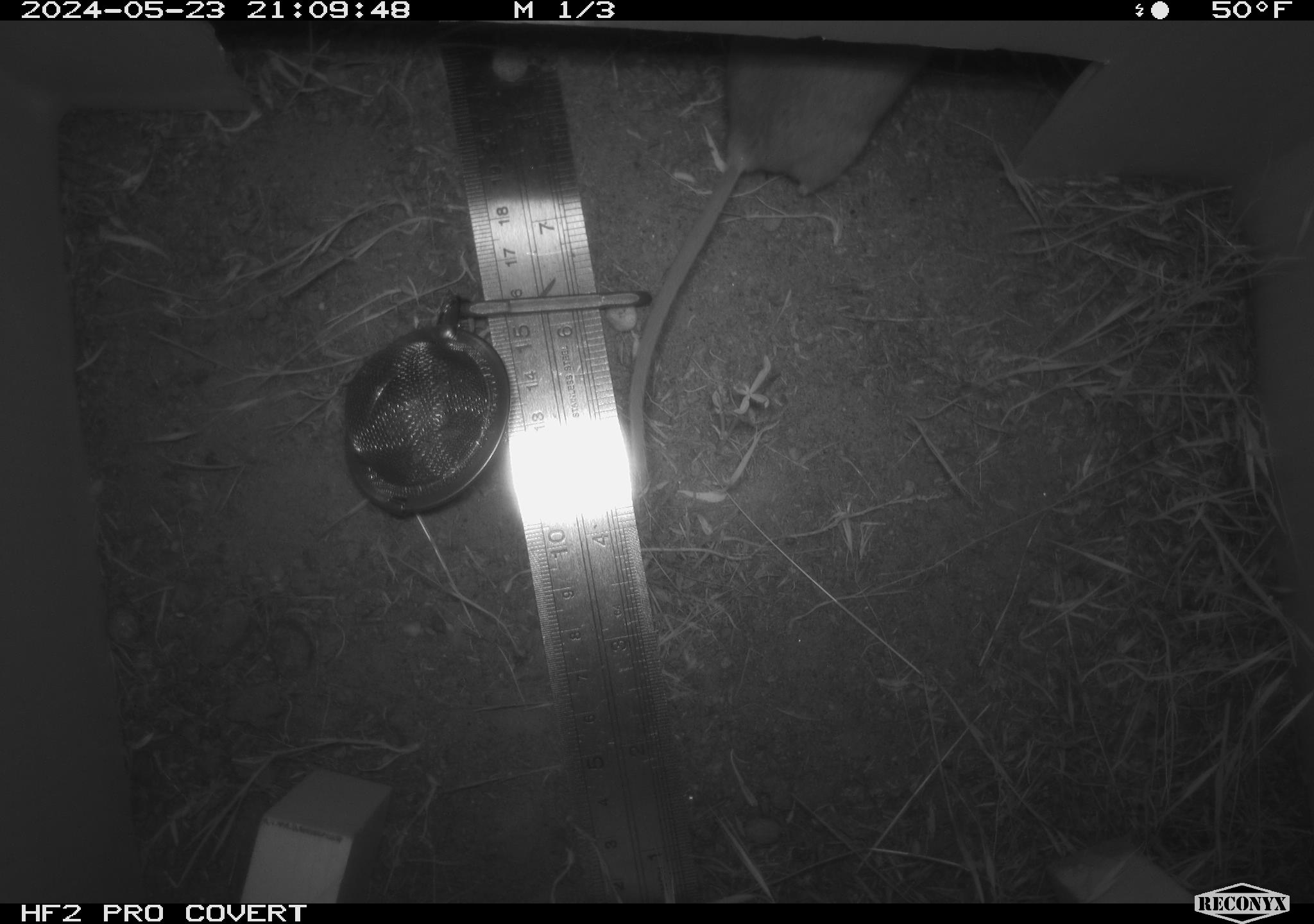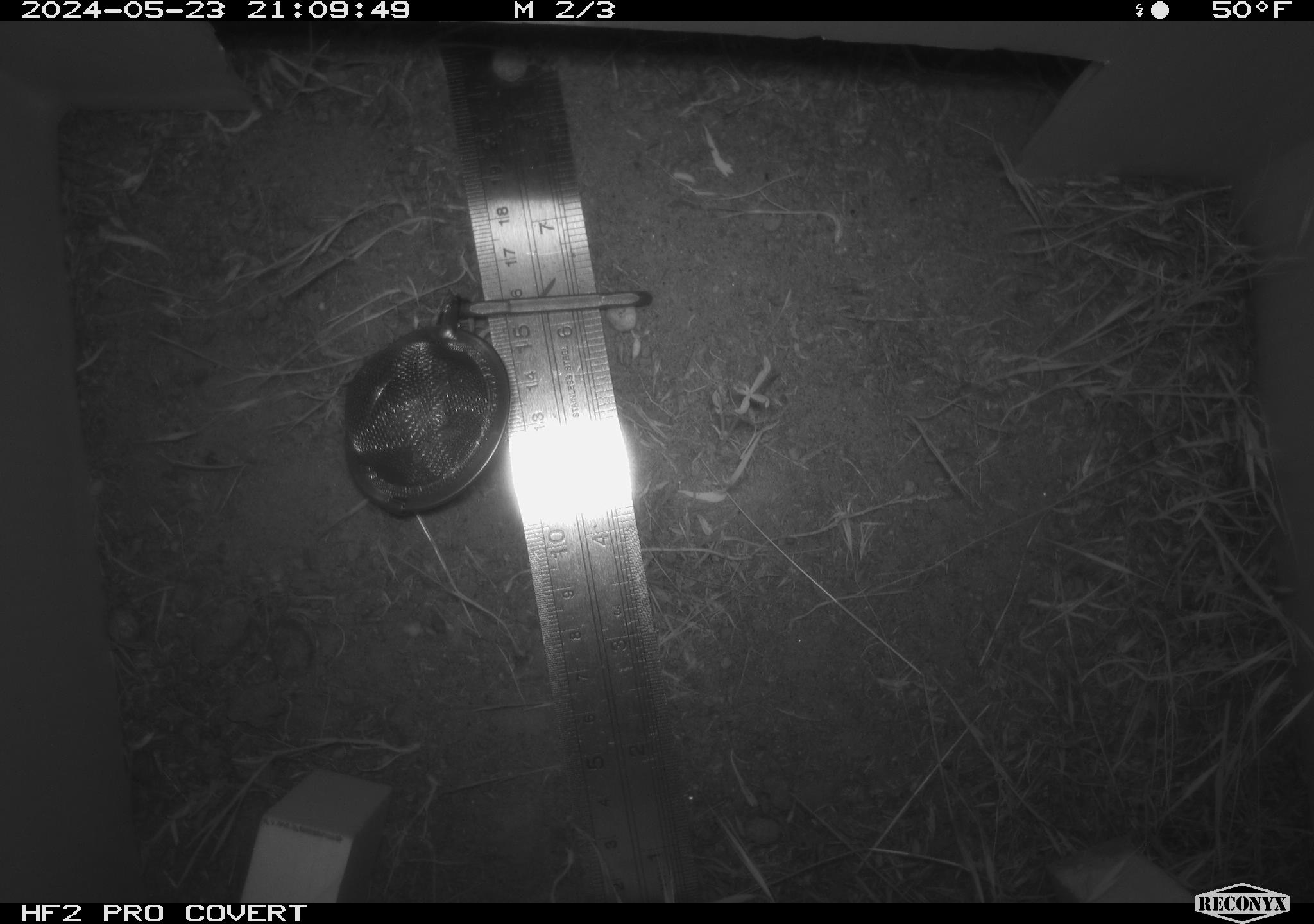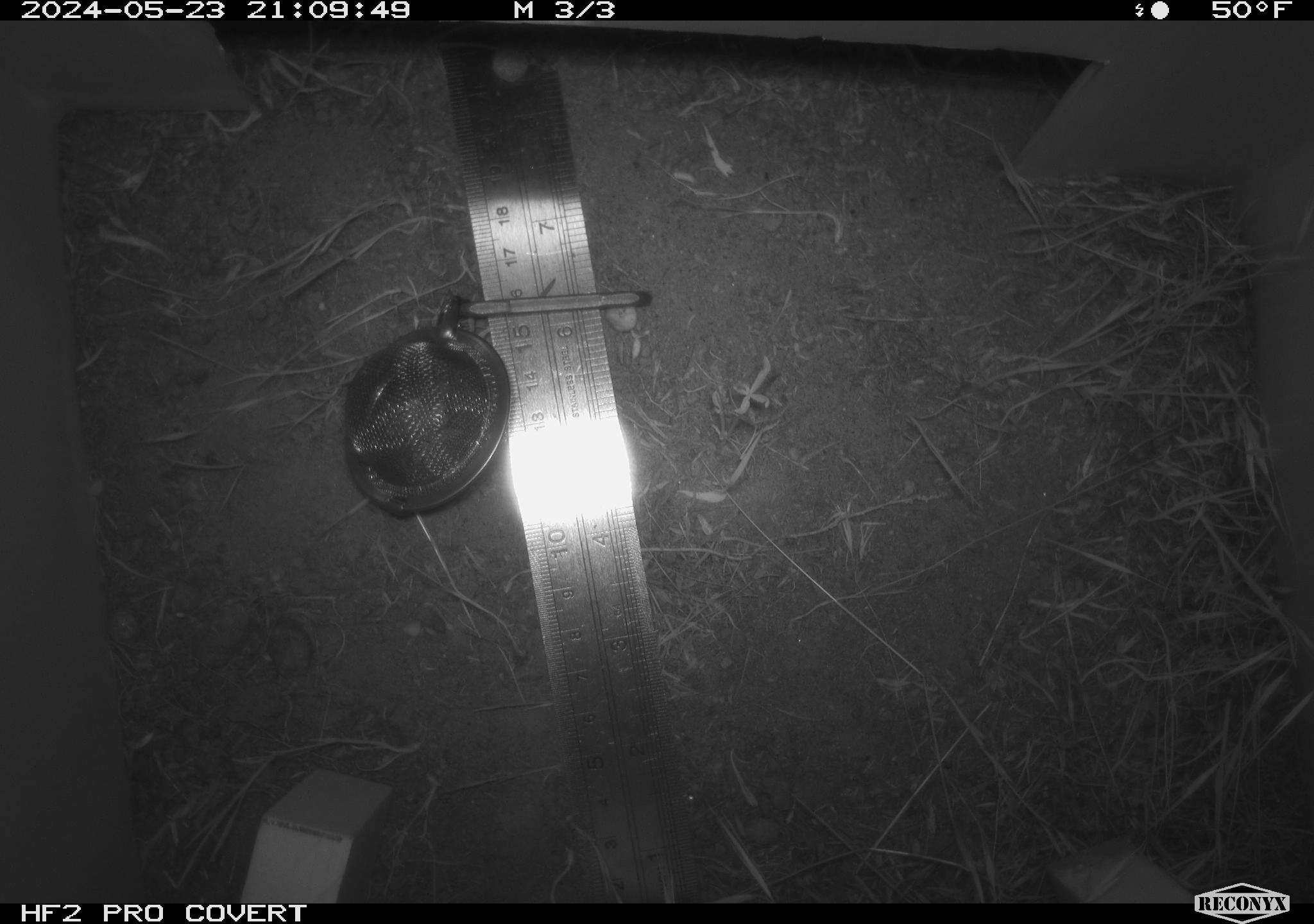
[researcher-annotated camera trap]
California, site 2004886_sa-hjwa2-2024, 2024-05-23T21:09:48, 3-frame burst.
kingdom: Animalia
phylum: Chordata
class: Mammalia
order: Rodentia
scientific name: Rodentia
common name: rodent